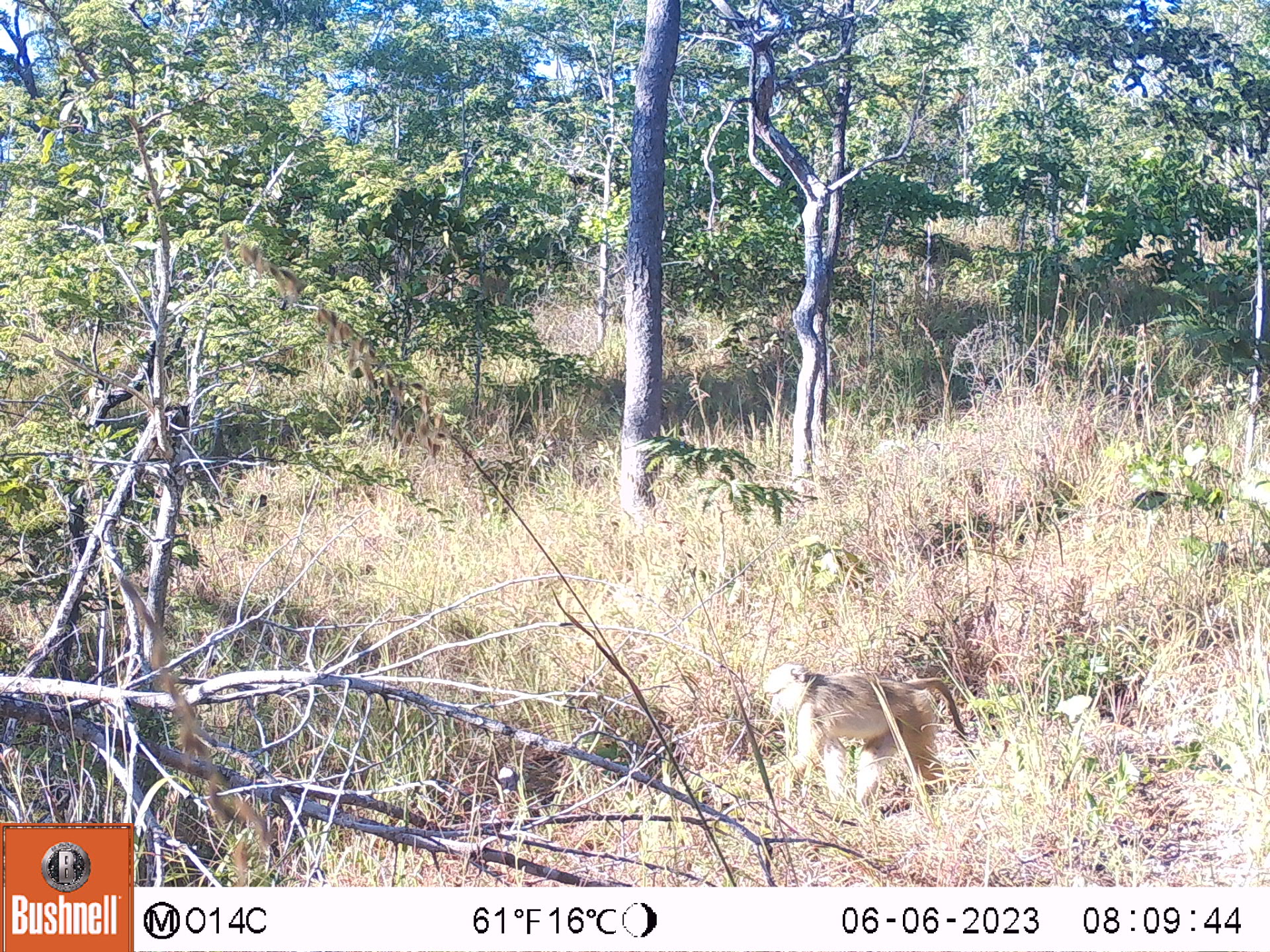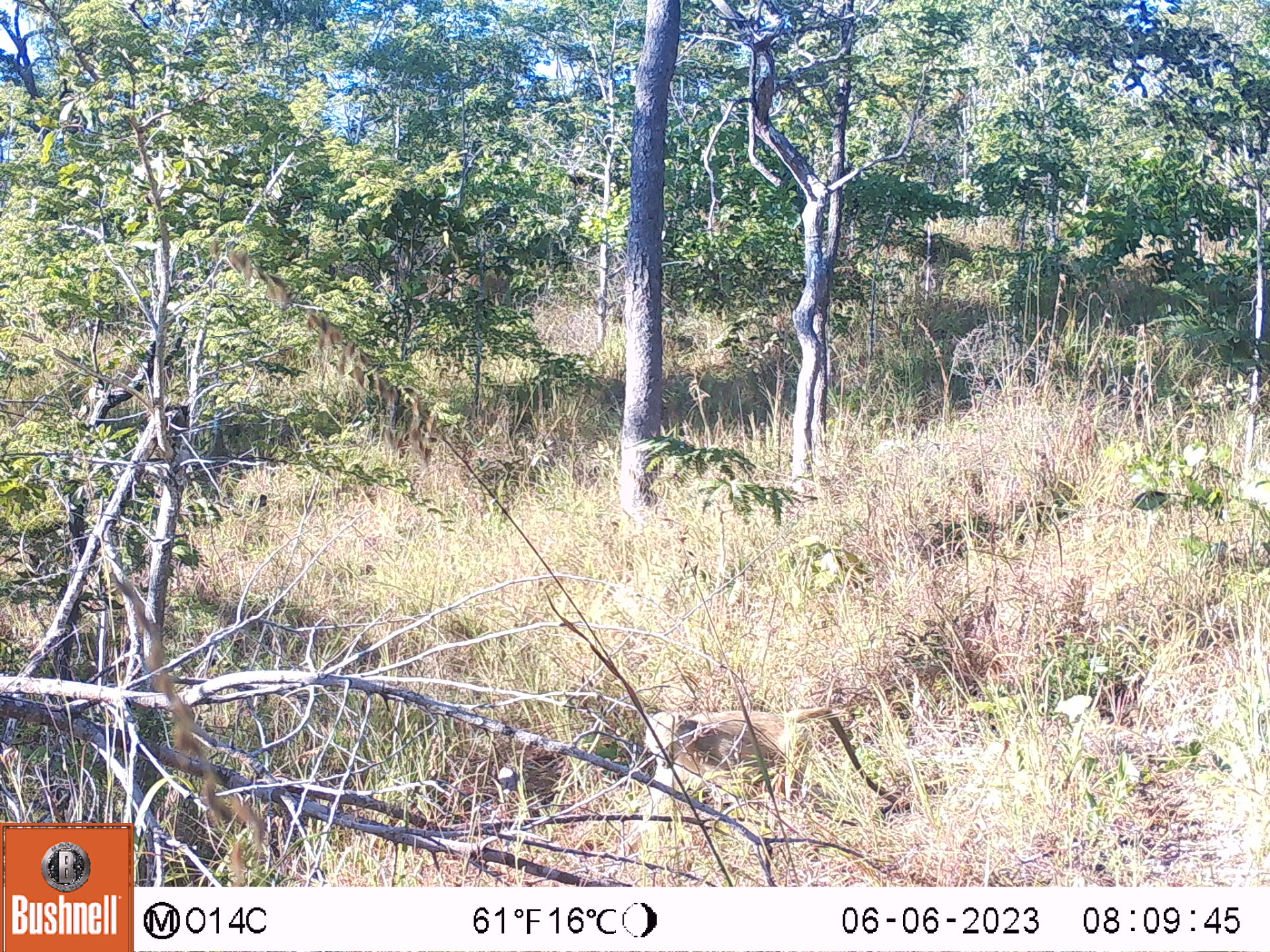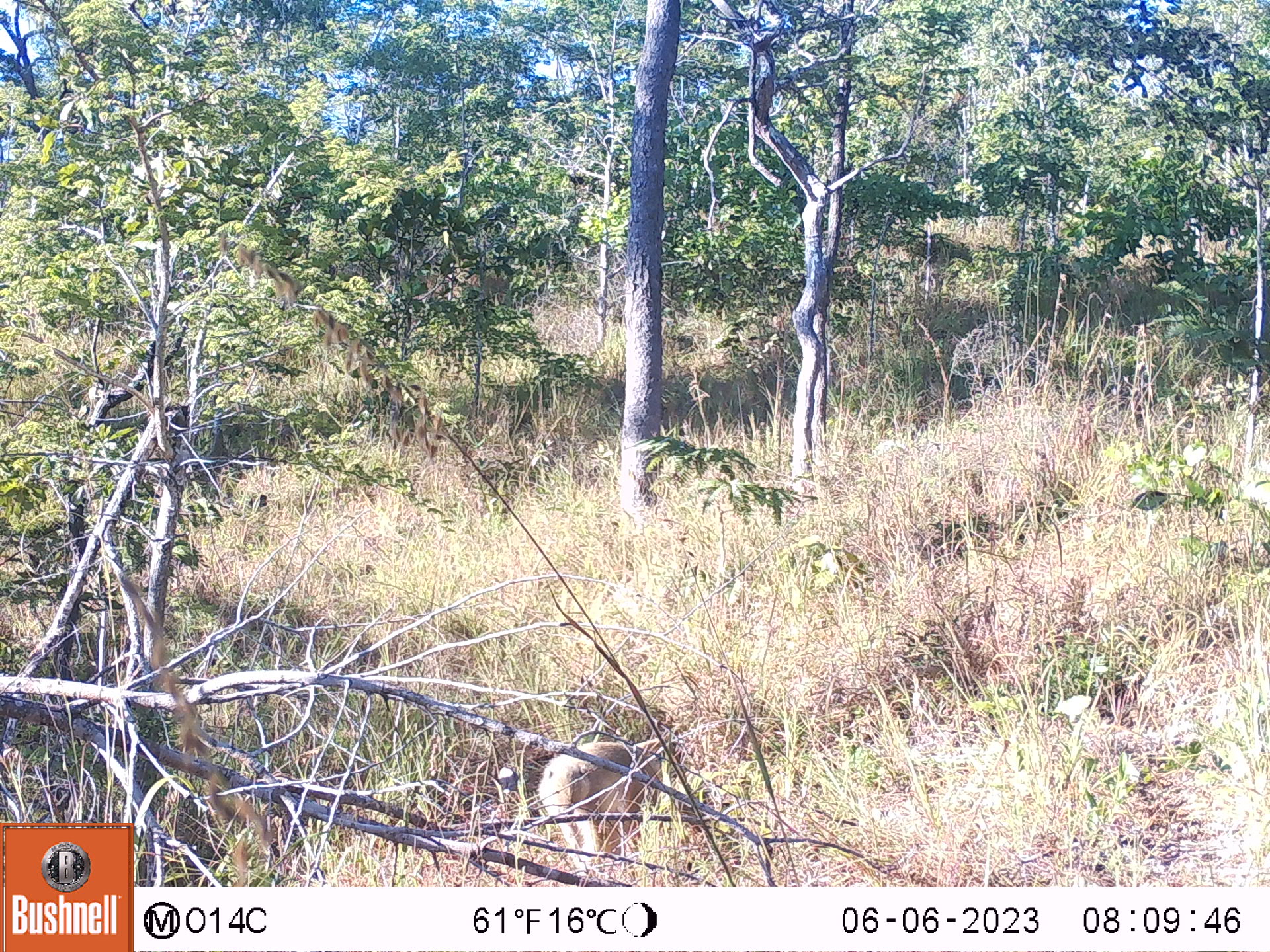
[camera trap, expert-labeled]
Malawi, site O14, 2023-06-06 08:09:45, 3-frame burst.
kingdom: Animalia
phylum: Chordata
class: Mammalia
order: Primates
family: Cercopithecidae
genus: Papio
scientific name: Papio cynocephalus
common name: yellow baboon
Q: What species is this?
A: Yellow baboon (Papio cynocephalus).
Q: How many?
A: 1.